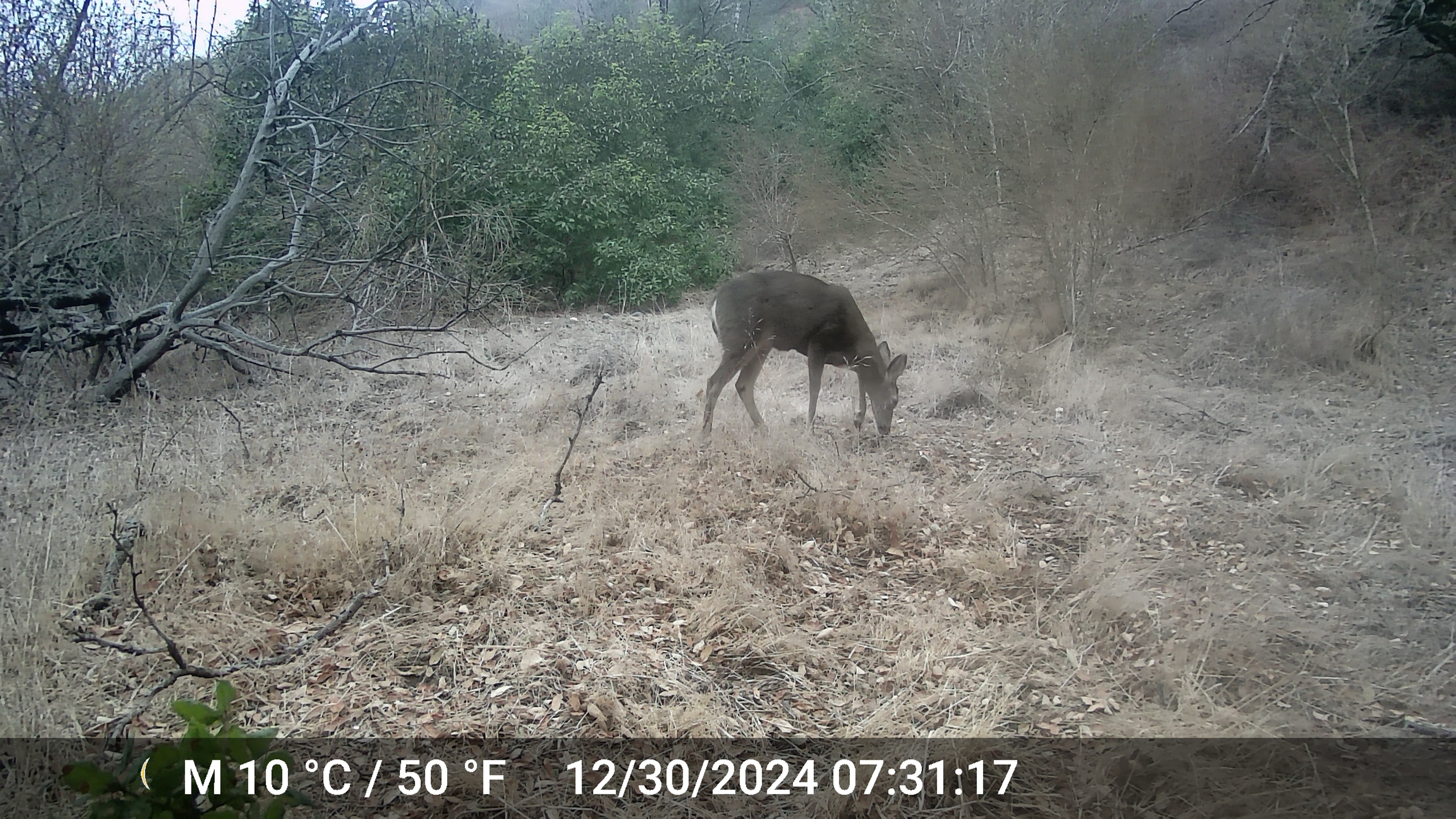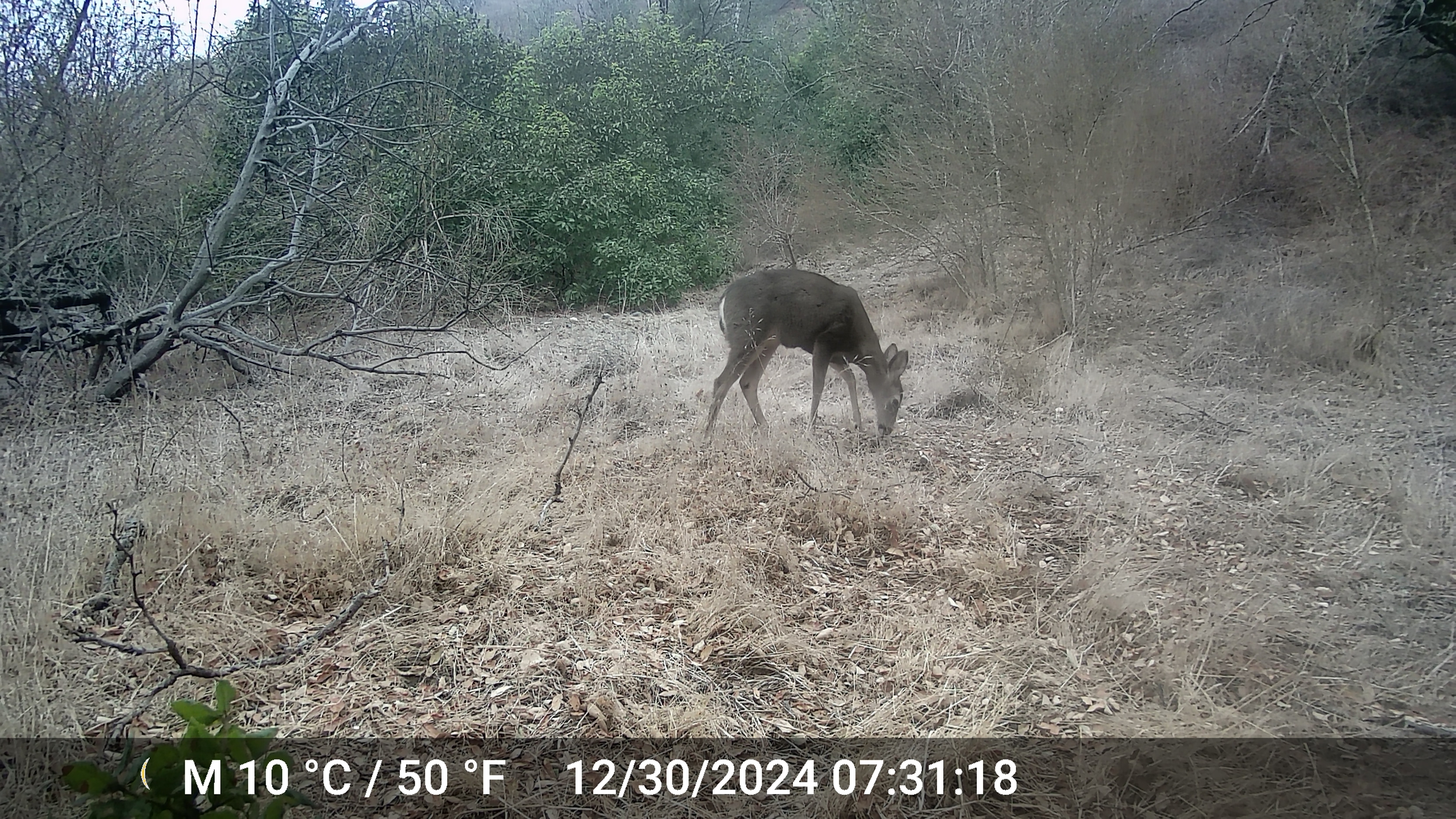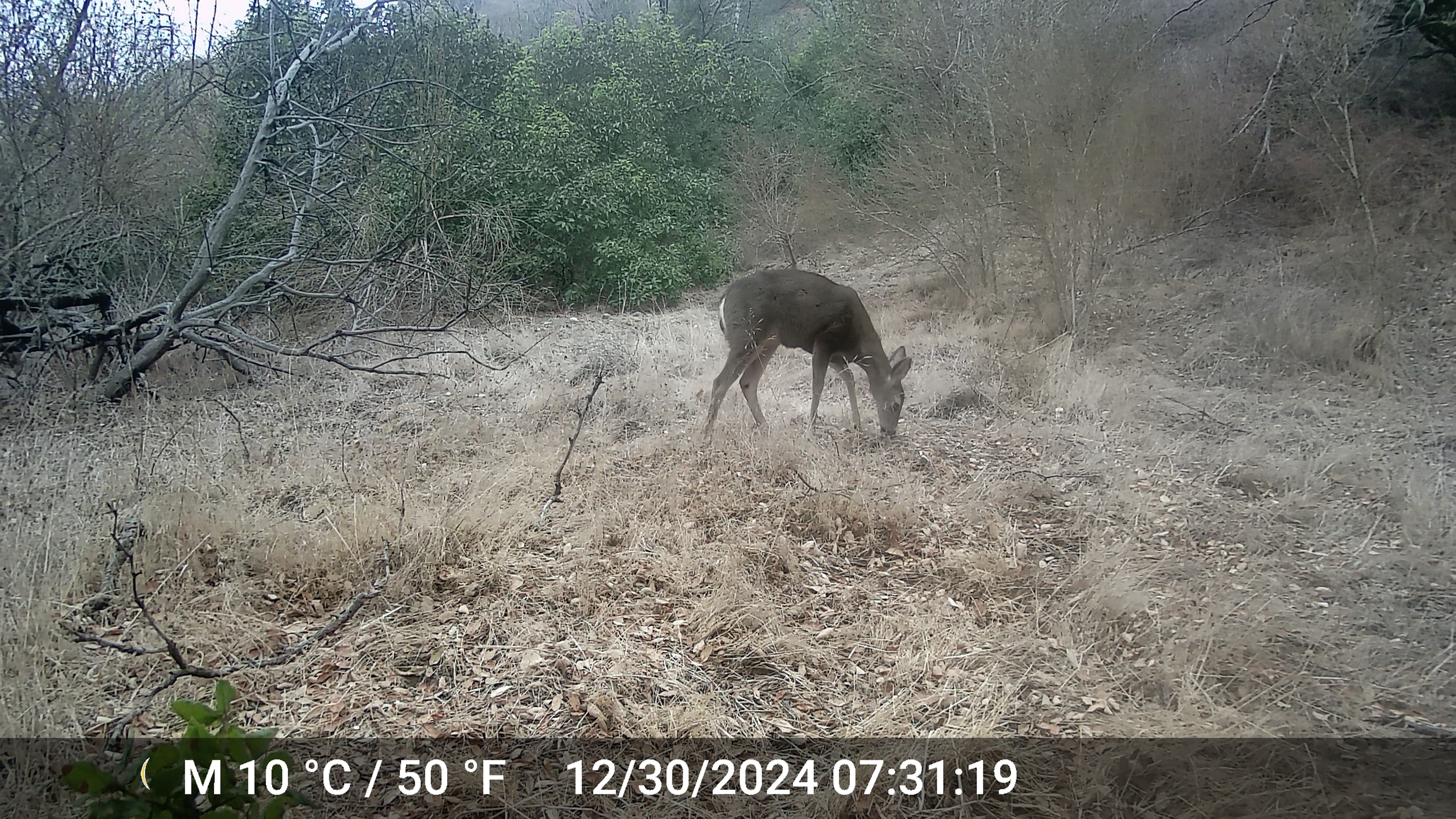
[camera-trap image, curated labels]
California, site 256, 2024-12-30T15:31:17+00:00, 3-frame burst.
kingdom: Animalia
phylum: Chordata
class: Mammalia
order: Artiodactyla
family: Cervidae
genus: Odocoileus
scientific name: Odocoileus hemionus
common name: mule deer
Mule deer (Odocoileus hemionus).